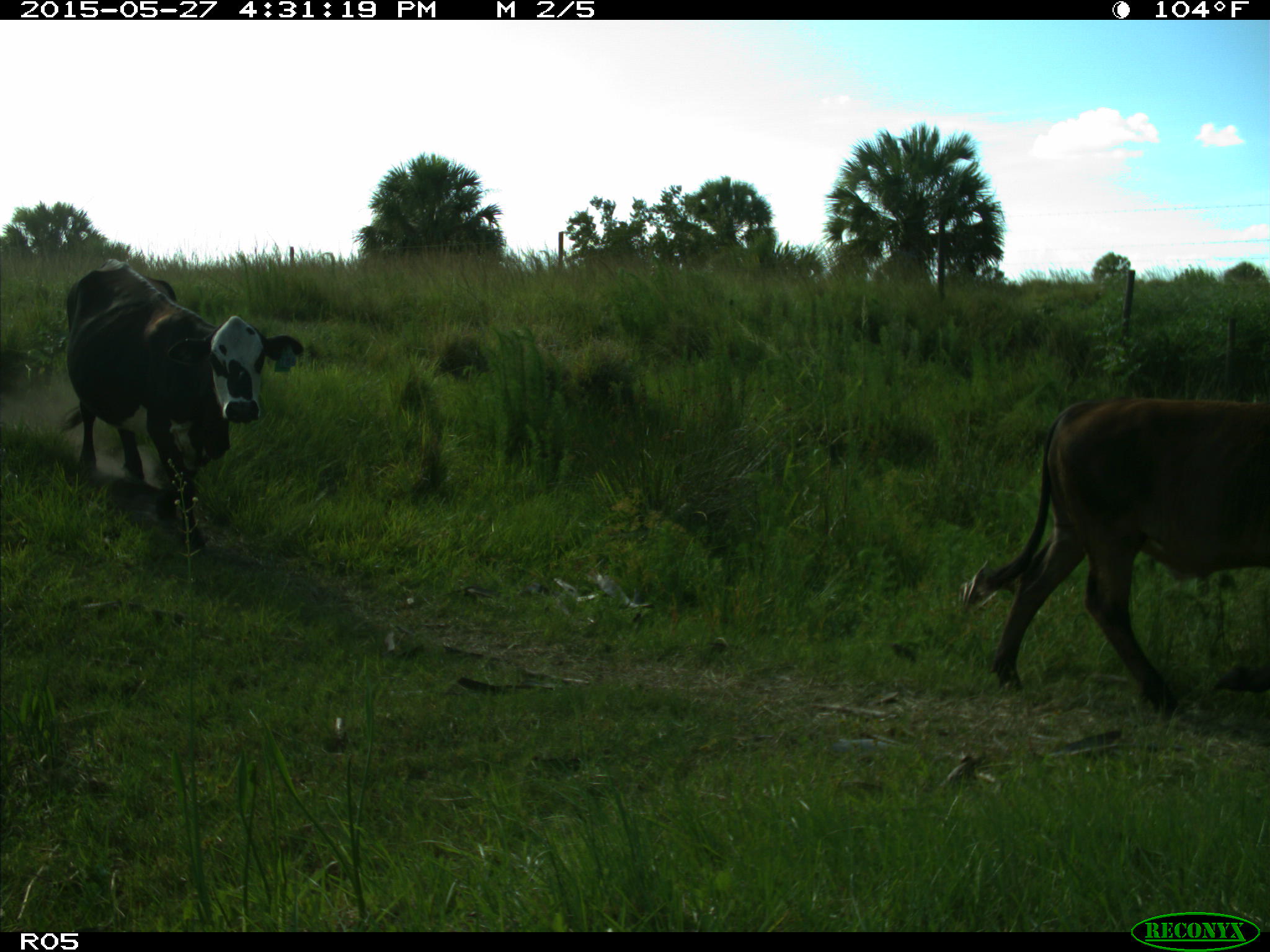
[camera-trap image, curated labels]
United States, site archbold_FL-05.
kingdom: Animalia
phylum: Chordata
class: Mammalia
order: Artiodactyla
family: Bovidae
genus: Bos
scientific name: Bos taurus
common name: domestic cow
Bos taurus (domestic cow).